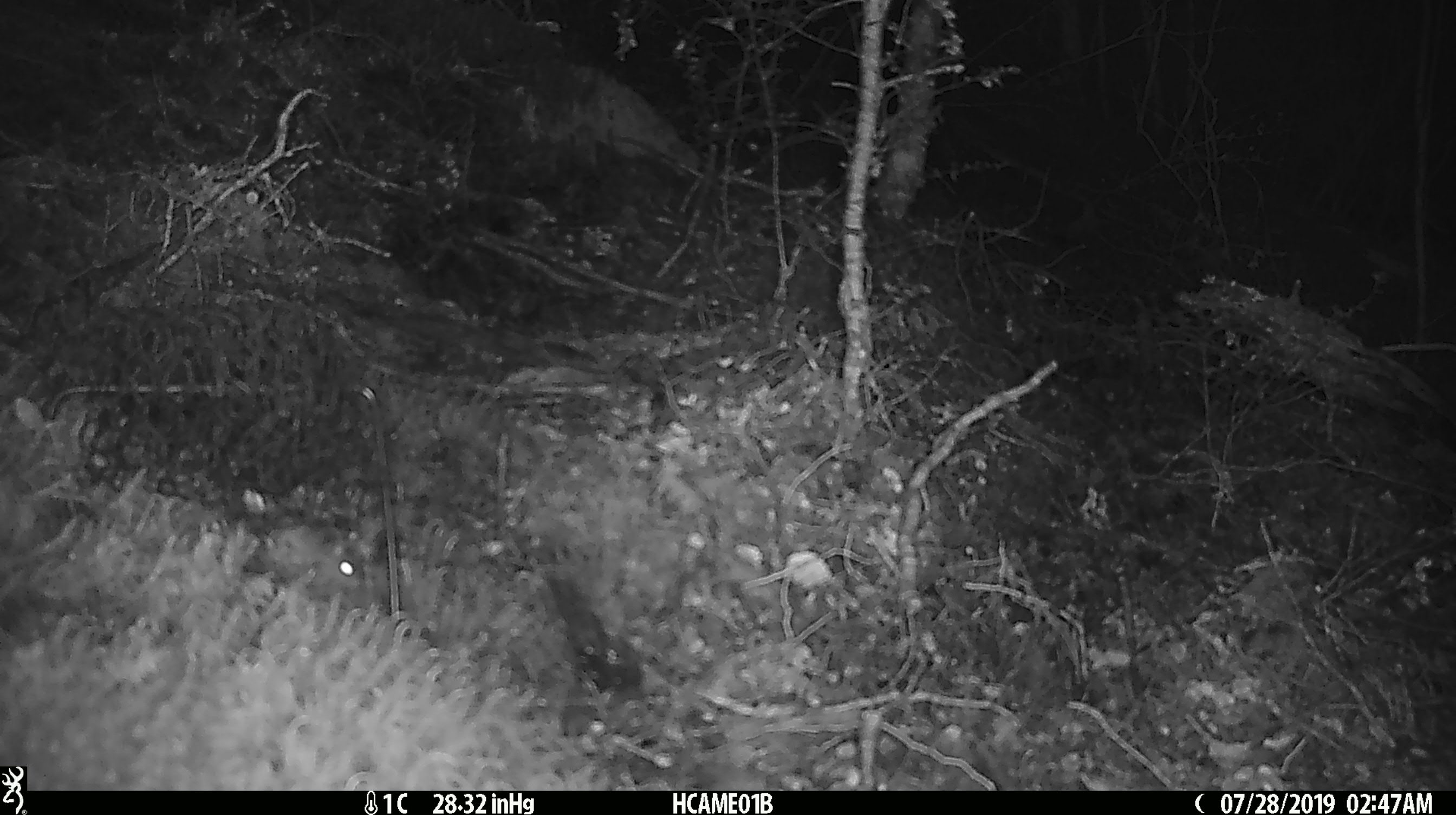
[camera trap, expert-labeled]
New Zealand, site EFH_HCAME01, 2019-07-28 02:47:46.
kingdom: Animalia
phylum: Chordata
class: Mammalia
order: Rodentia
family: Muridae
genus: Mus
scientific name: Mus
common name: mouse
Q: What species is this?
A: Mouse (Mus).